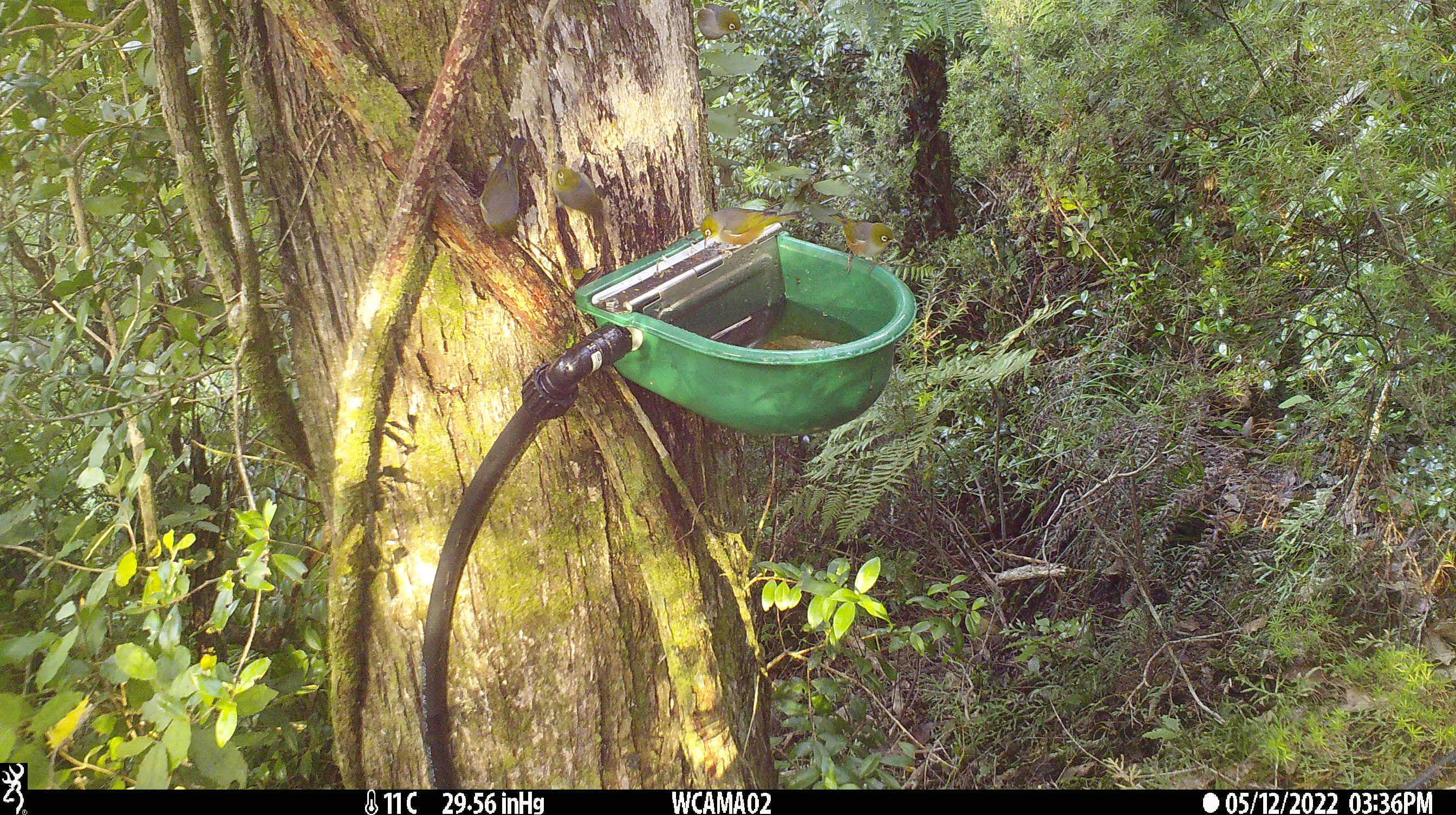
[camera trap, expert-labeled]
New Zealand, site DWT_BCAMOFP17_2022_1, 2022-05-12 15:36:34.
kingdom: Animalia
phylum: Chordata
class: Aves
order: Passeriformes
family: Zosteropidae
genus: Zosterops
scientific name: Zosterops lateralis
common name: silvereye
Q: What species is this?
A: Silvereye (Zosterops lateralis).